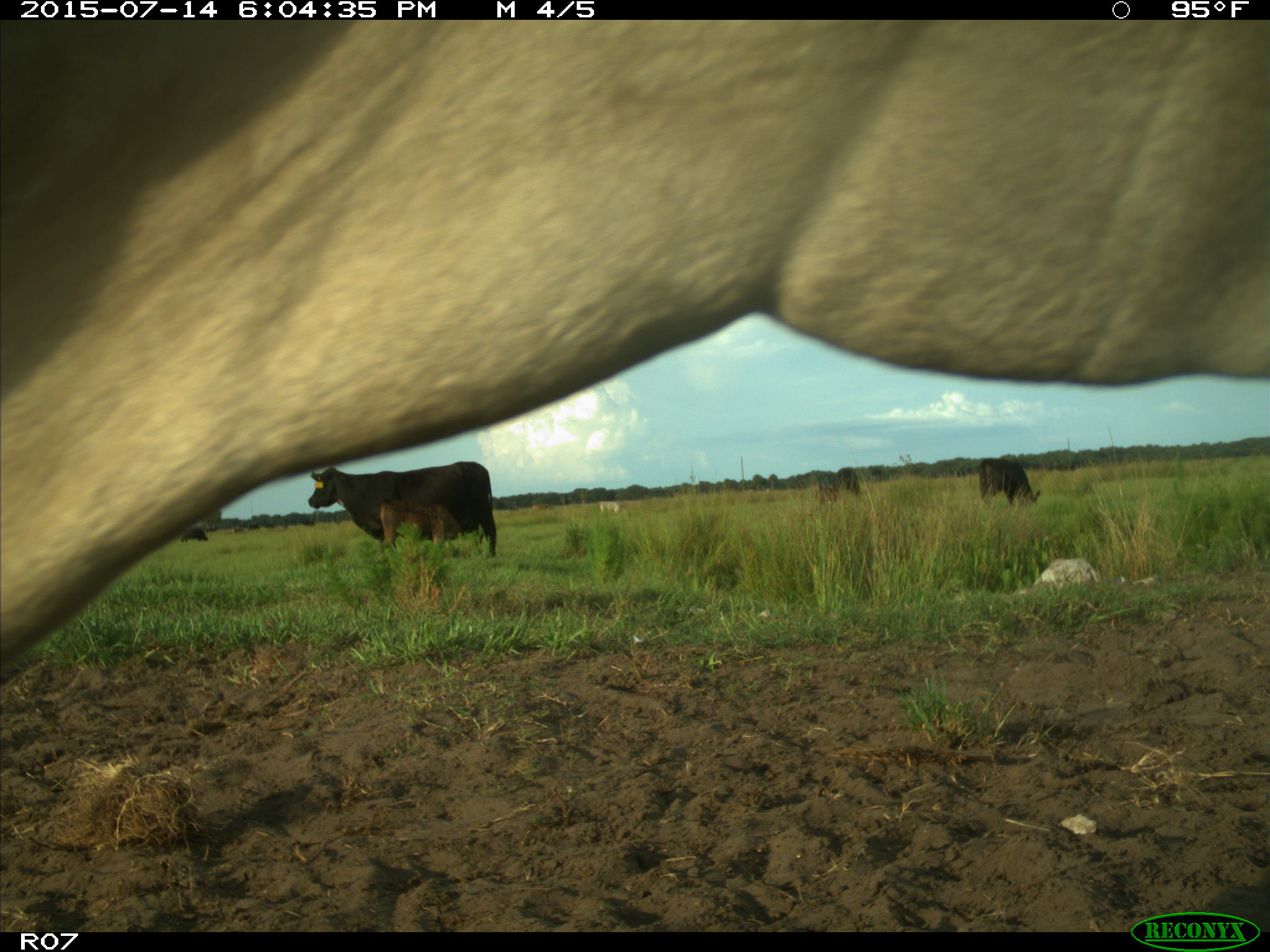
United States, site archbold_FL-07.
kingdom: Animalia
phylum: Chordata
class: Mammalia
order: Artiodactyla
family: Bovidae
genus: Bos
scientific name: Bos taurus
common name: domestic cow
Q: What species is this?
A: Bos taurus (domestic cow).